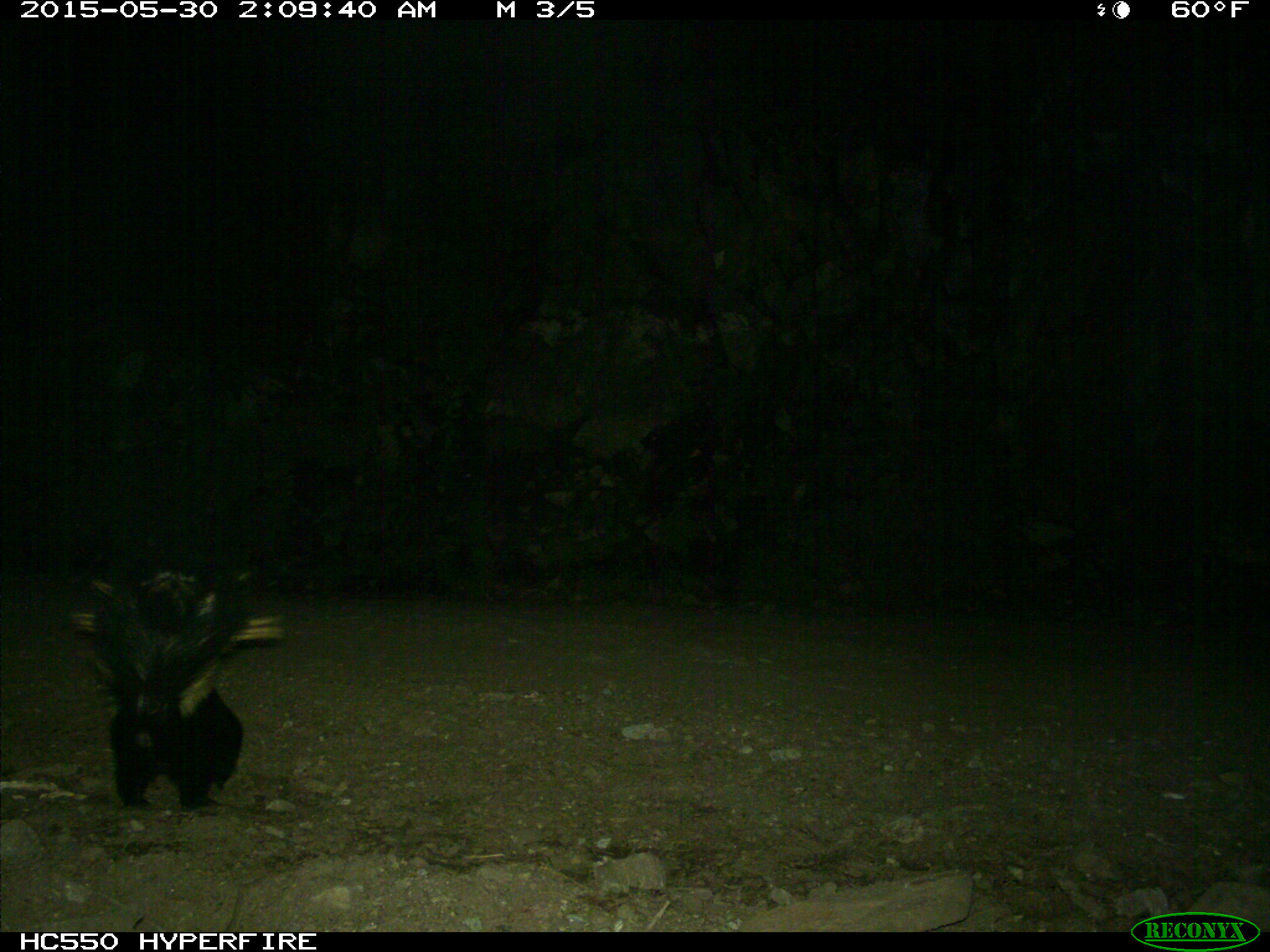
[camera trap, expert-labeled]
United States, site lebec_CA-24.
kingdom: Animalia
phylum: Chordata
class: Mammalia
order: Carnivora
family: Mephitidae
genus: Mephitis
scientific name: Mephitis mephitis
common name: striped skunk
Mephitis mephitis (striped skunk).